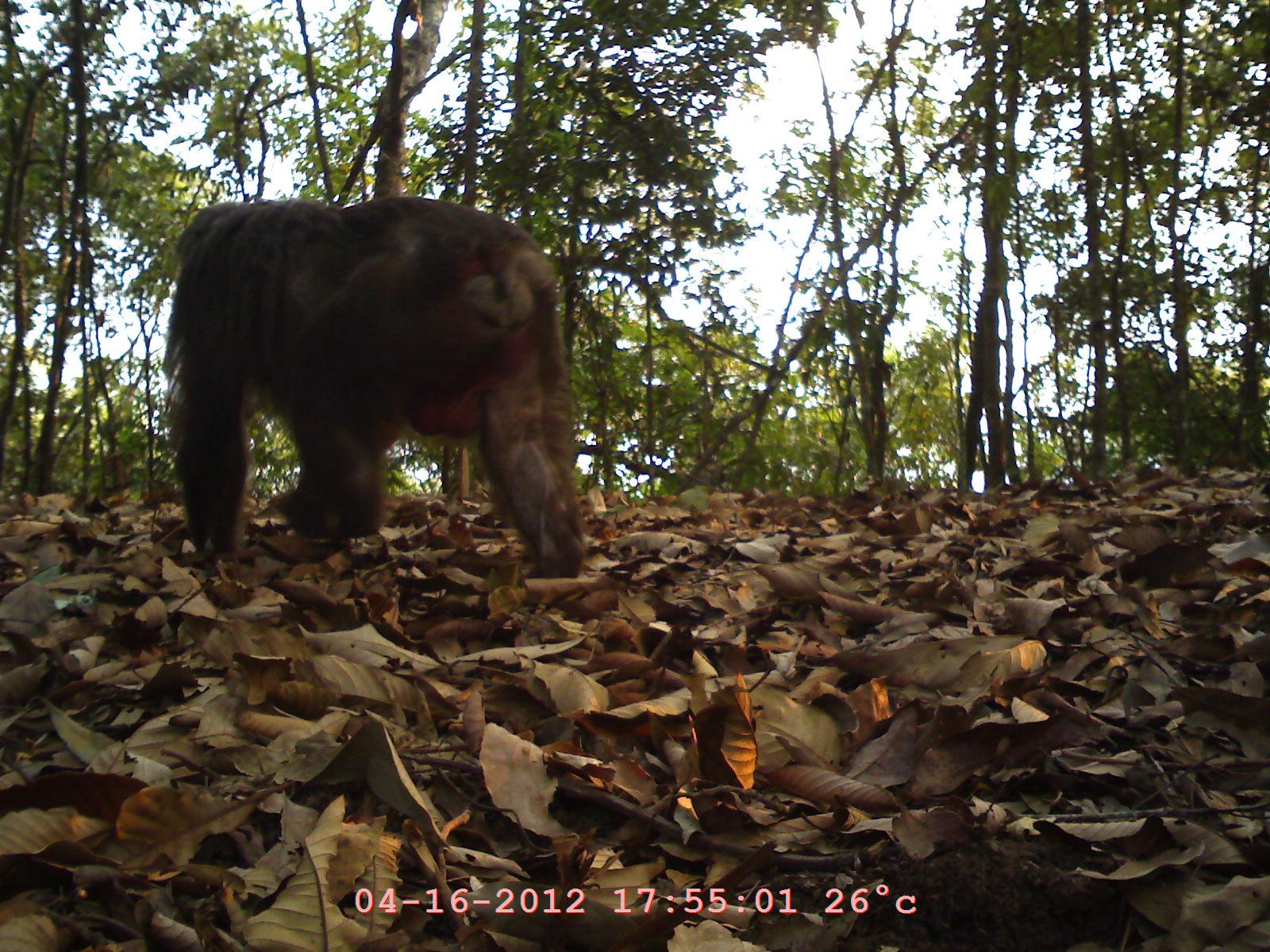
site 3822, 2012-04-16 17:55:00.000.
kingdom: Animalia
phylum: Chordata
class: Mammalia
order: Primates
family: Cercopithecidae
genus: Macaca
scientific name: Macaca arctoides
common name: stump-tailed macaque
Macaca arctoides (stump-tailed macaque), count 1.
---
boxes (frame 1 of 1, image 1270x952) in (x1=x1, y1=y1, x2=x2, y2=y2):
macaca arctoides: (x1=161, y1=194, x2=583, y2=579)